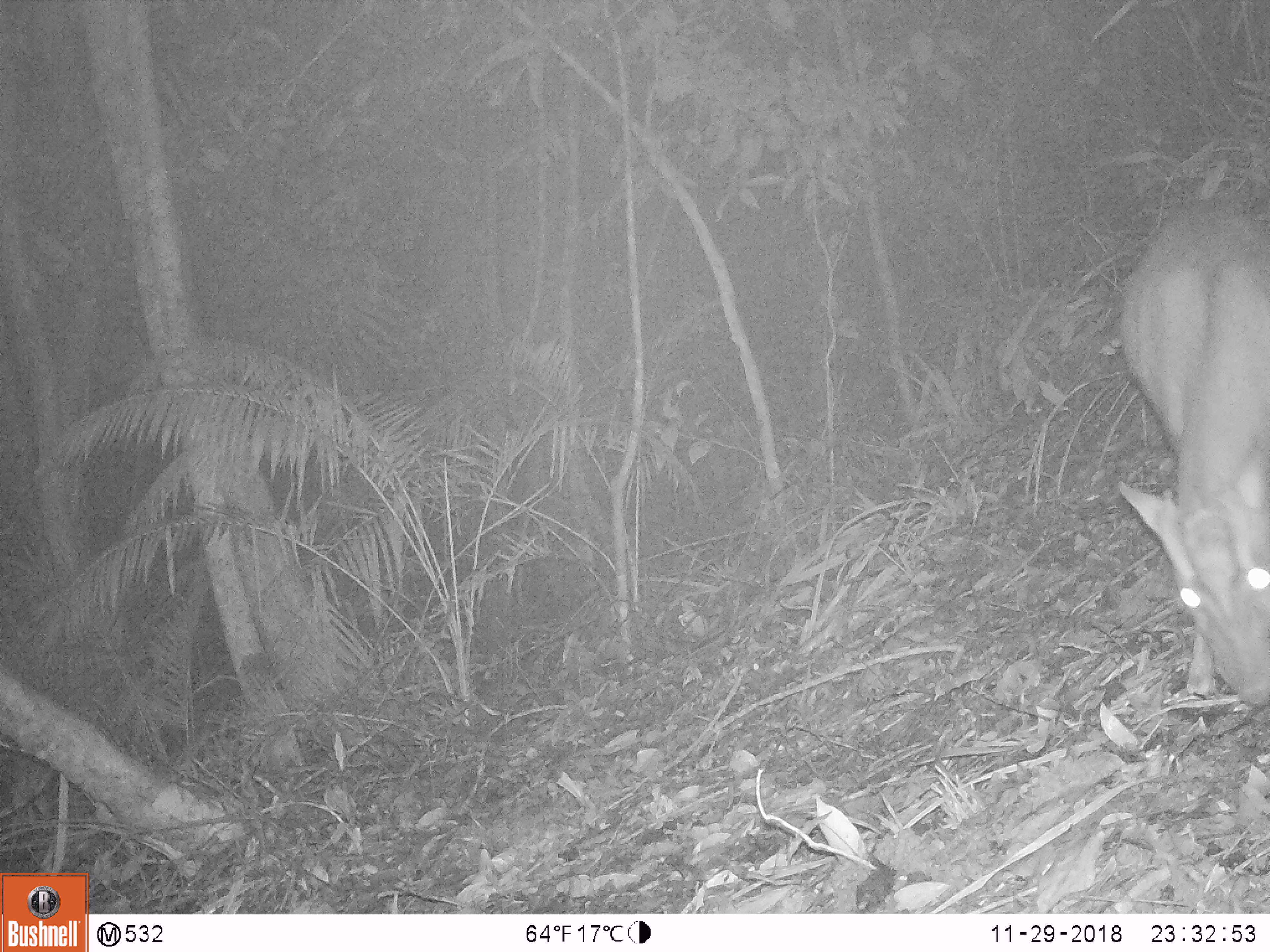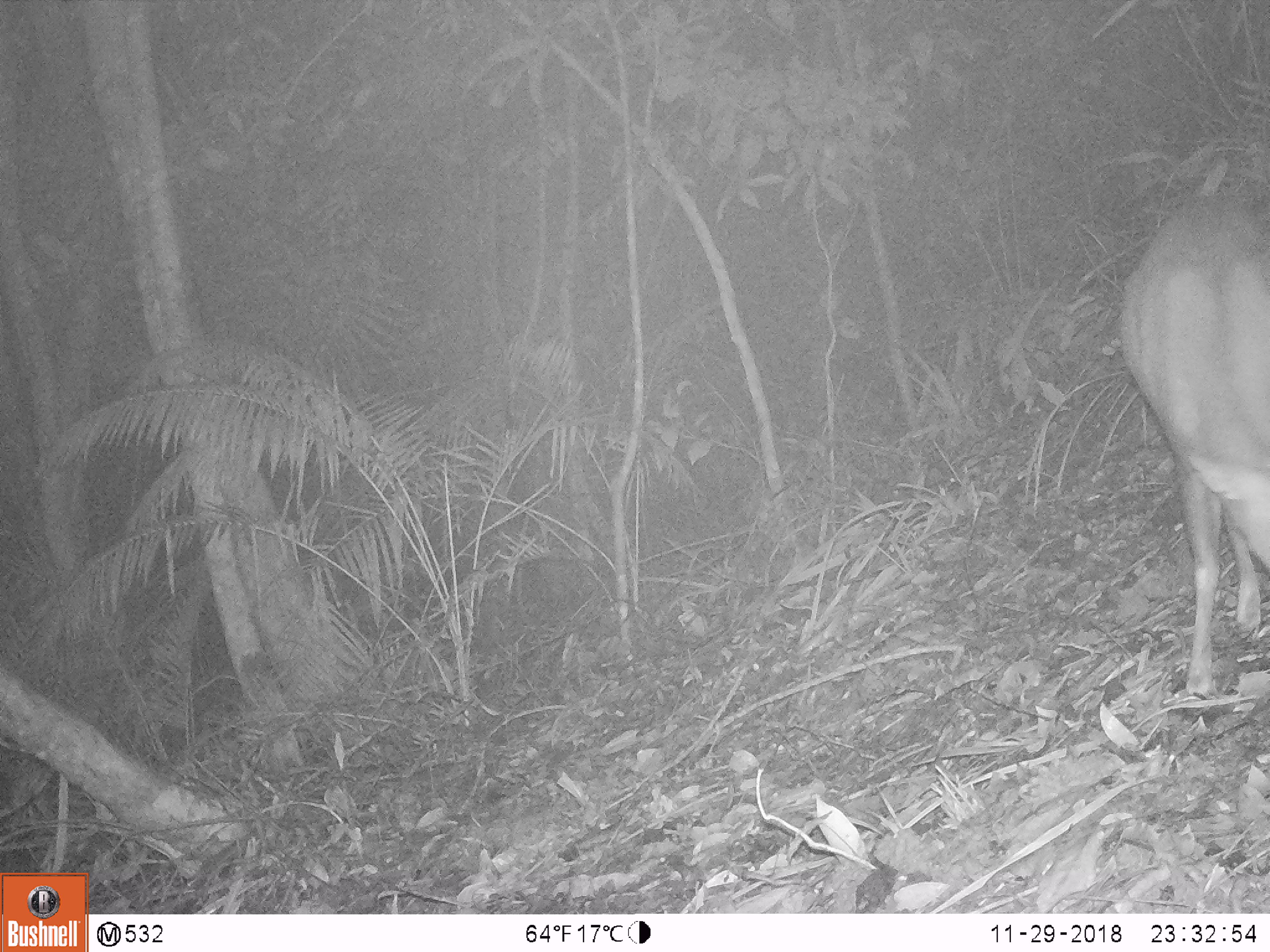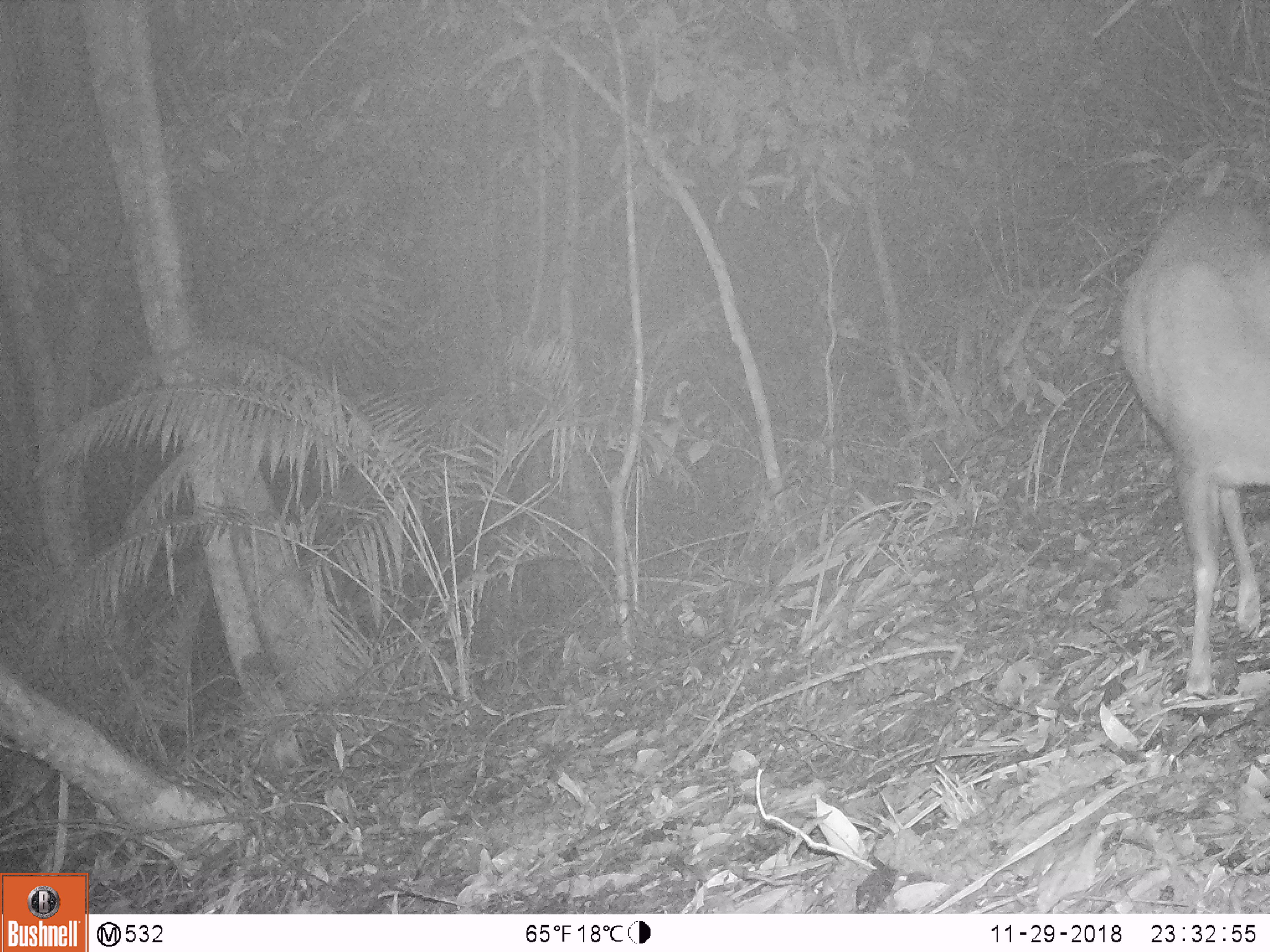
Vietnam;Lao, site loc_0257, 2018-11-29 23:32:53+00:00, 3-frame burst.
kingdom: Animalia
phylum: Chordata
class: Mammalia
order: Artiodactyla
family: Cervidae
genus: Muntiacus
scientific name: Muntiacus rooseveltorum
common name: roosevelt's muntjac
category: roosevelts muntjac group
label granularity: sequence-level